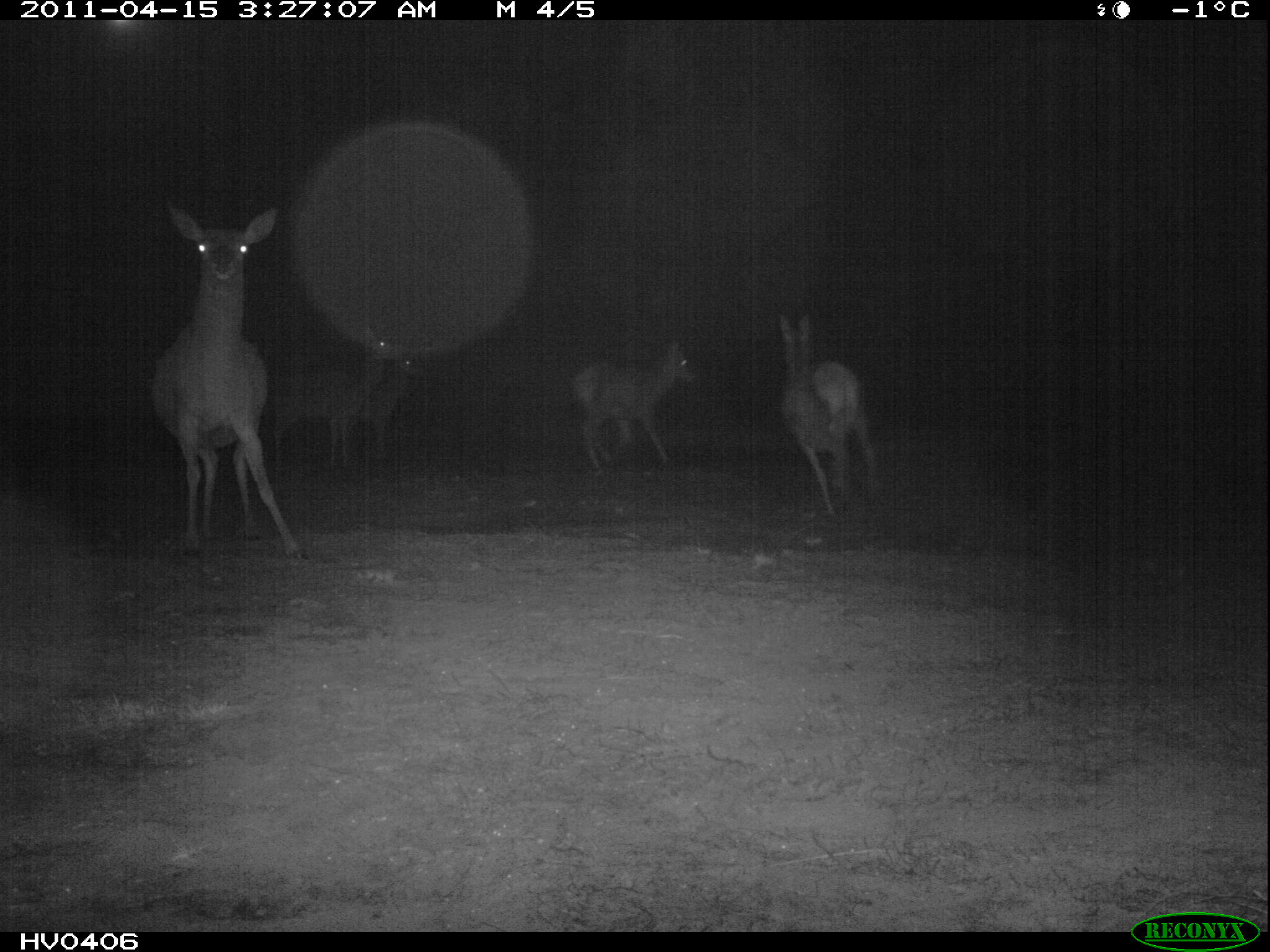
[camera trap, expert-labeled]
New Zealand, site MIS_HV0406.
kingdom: Animalia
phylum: Chordata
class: Mammalia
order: Artiodactyla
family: Cervidae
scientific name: Cervidae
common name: deer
Deer (Cervidae).